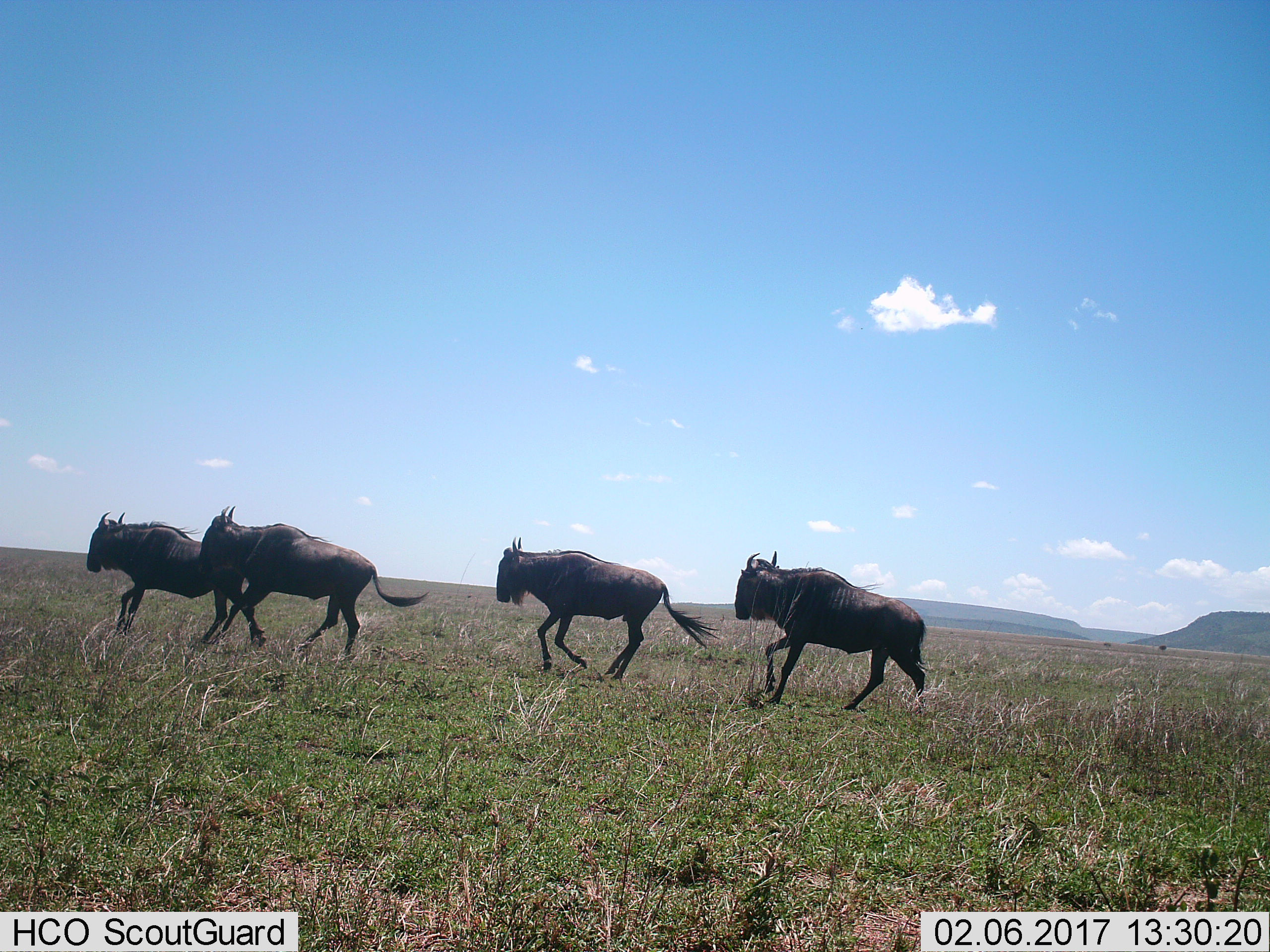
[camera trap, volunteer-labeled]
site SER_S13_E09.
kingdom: Animalia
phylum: Chordata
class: Mammalia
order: Artiodactyla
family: Bovidae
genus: Connochaetes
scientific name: Connochaetes taurinus taurinus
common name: blue wildebeest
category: wildebeestblue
Wildebeestblue (blue wildebeest) (Connochaetes taurinus taurinus), count 4. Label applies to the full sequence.